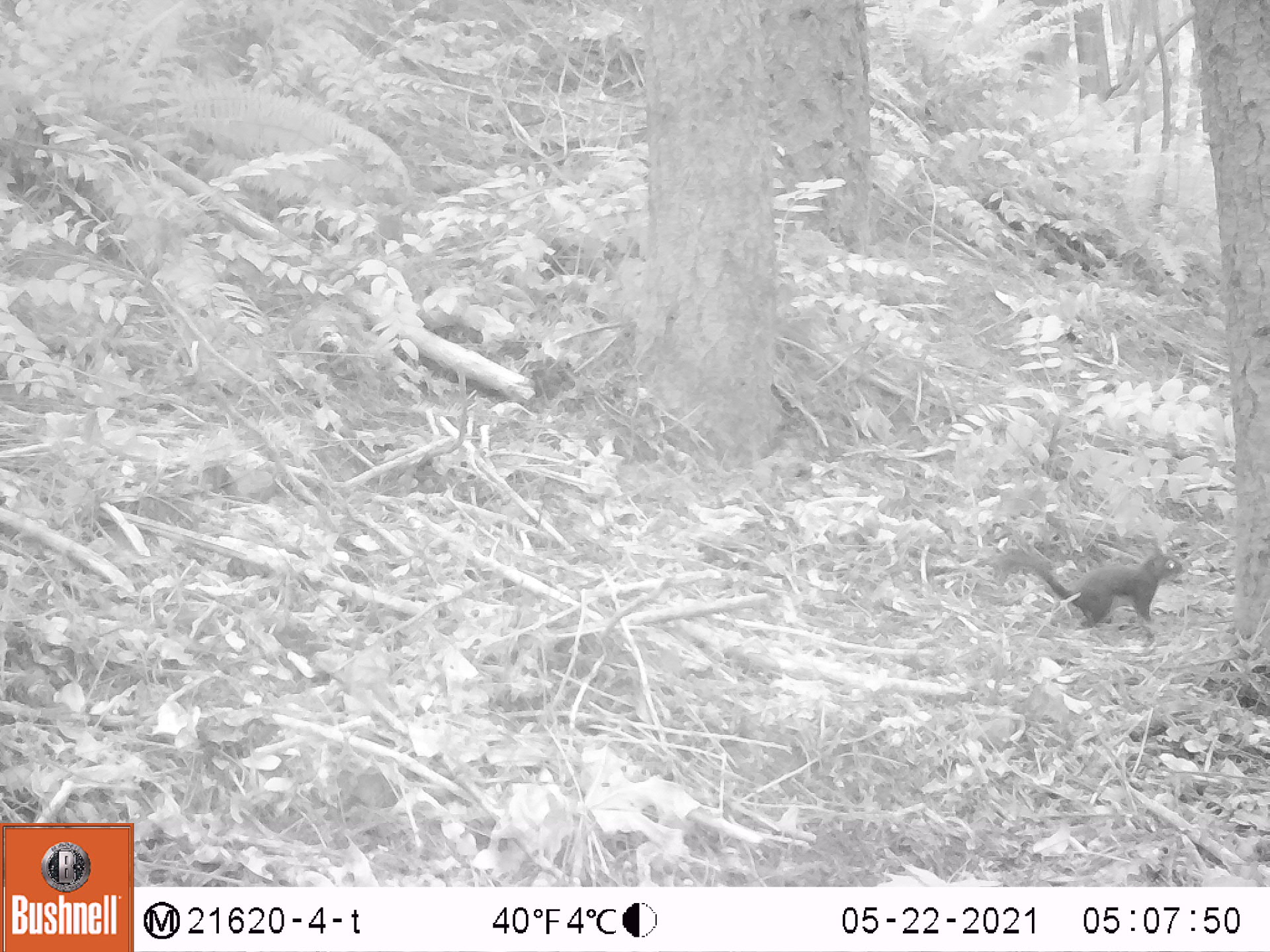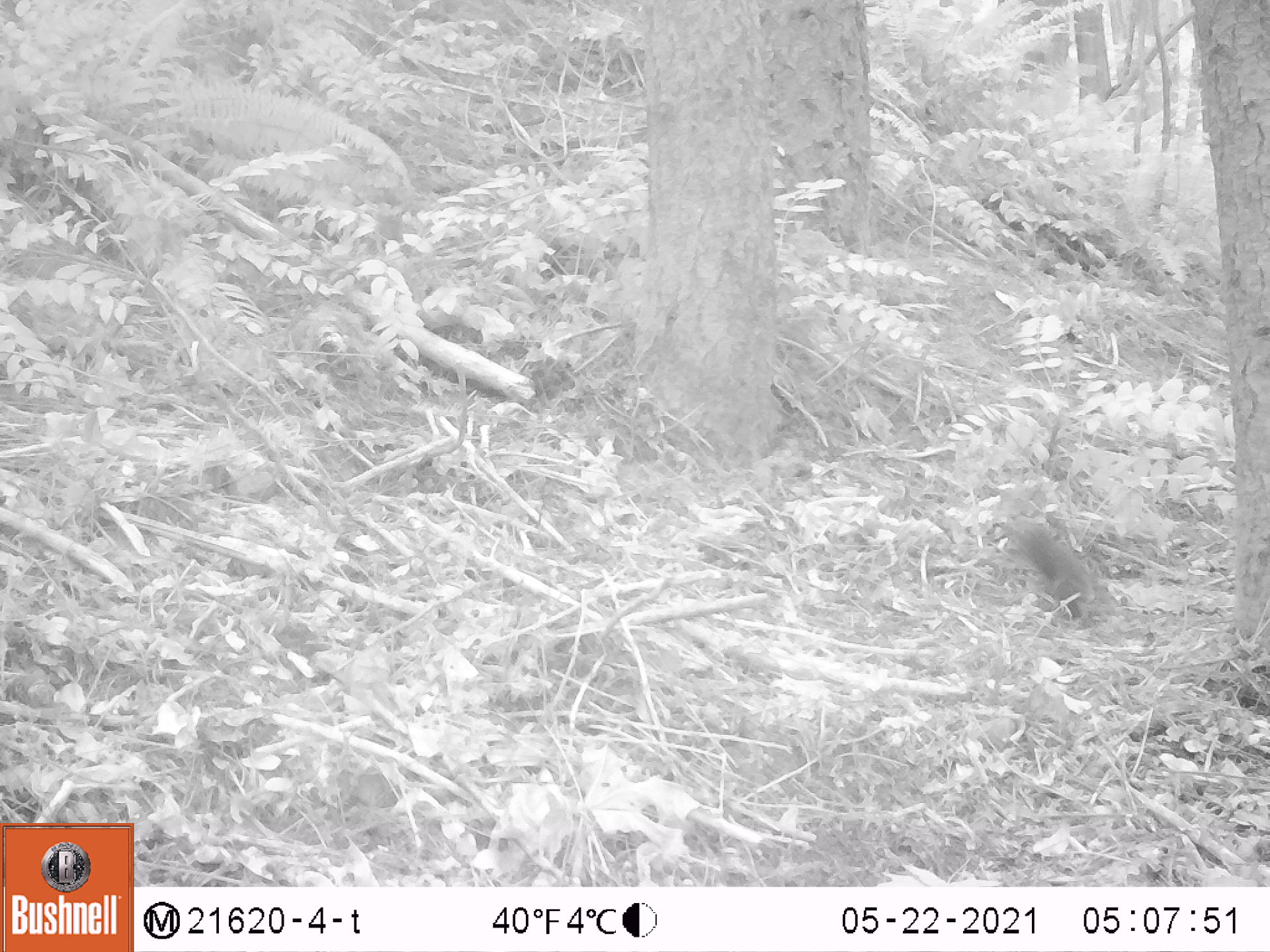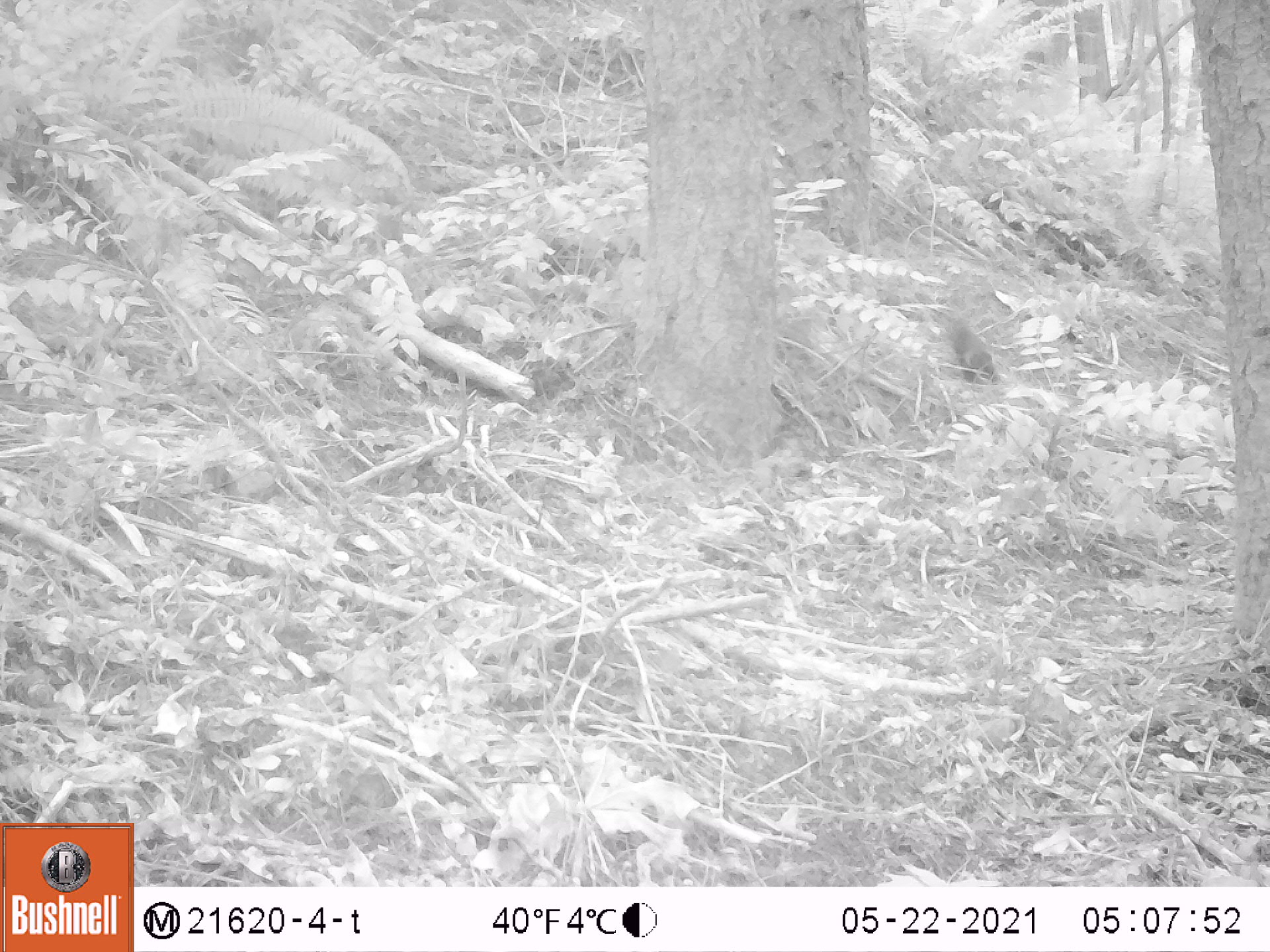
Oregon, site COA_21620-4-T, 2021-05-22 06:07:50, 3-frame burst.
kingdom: Animalia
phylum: Chordata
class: Mammalia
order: Rodentia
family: Sciuridae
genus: Tamiasciurus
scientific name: Tamiasciurus douglasii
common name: douglas squirrel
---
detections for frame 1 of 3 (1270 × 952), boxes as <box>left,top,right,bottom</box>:
douglas squirrel: <box>981,530,1192,645</box>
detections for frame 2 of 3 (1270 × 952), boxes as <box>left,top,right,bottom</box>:
douglas squirrel: <box>964,489,1147,645</box>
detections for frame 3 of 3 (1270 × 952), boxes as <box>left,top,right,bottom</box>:
douglas squirrel: <box>896,265,1040,422</box>